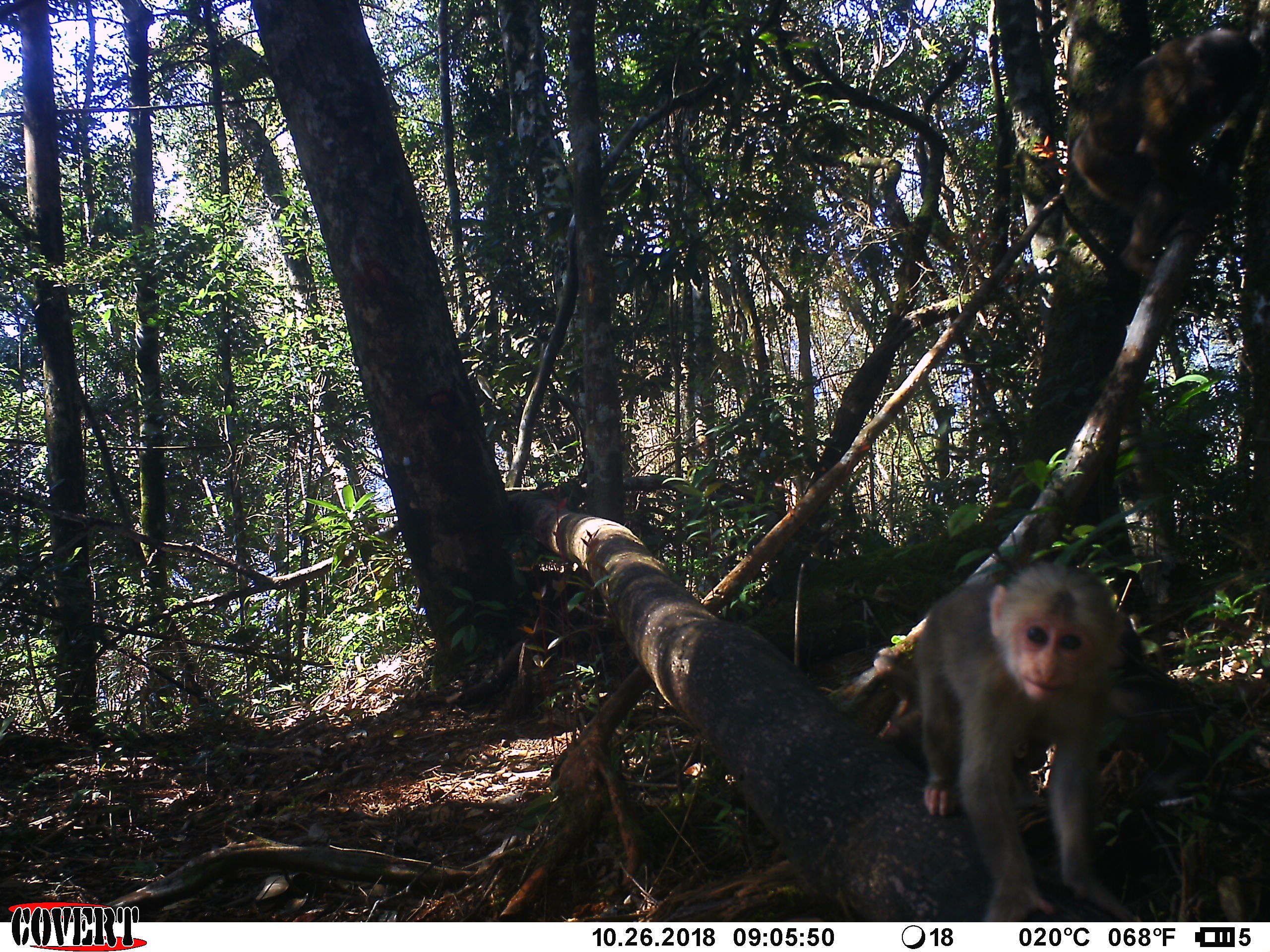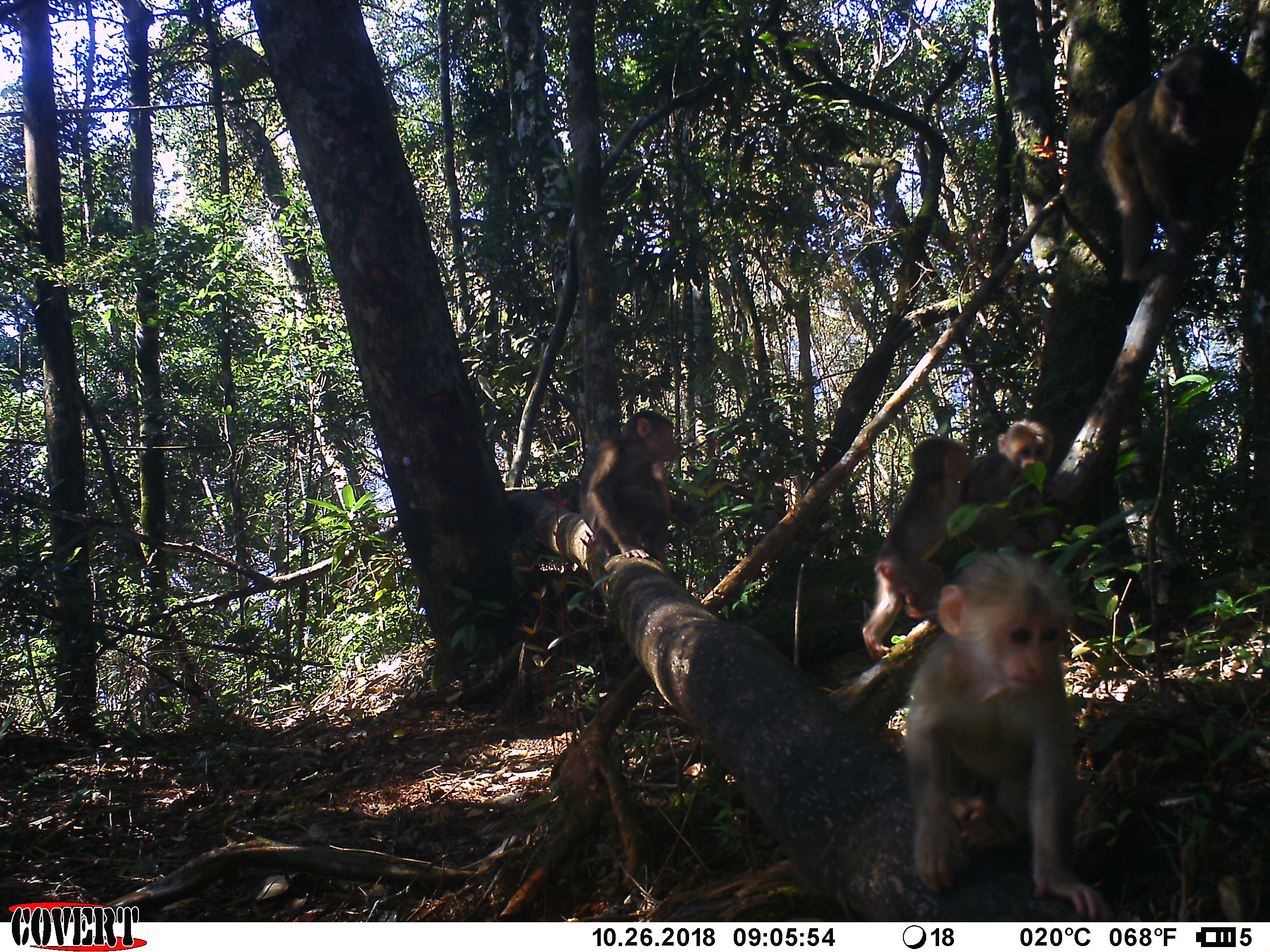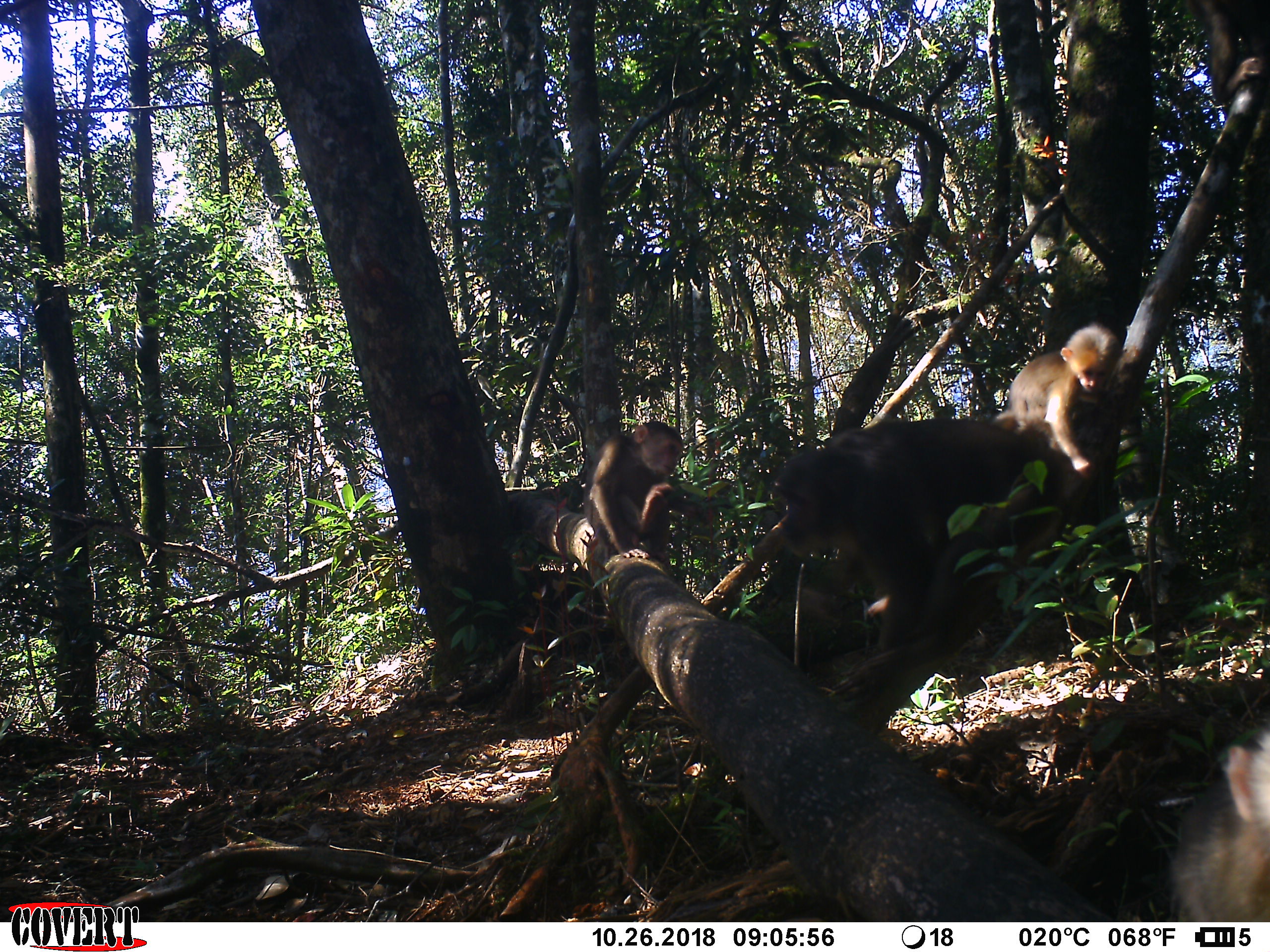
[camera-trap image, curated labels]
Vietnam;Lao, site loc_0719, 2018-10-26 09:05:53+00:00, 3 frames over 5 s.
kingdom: Animalia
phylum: Chordata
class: Mammalia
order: Primates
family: Cercopithecidae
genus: Macaca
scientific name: Macaca arctoides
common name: stump-tailed macaque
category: stump tailed macaque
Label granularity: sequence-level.